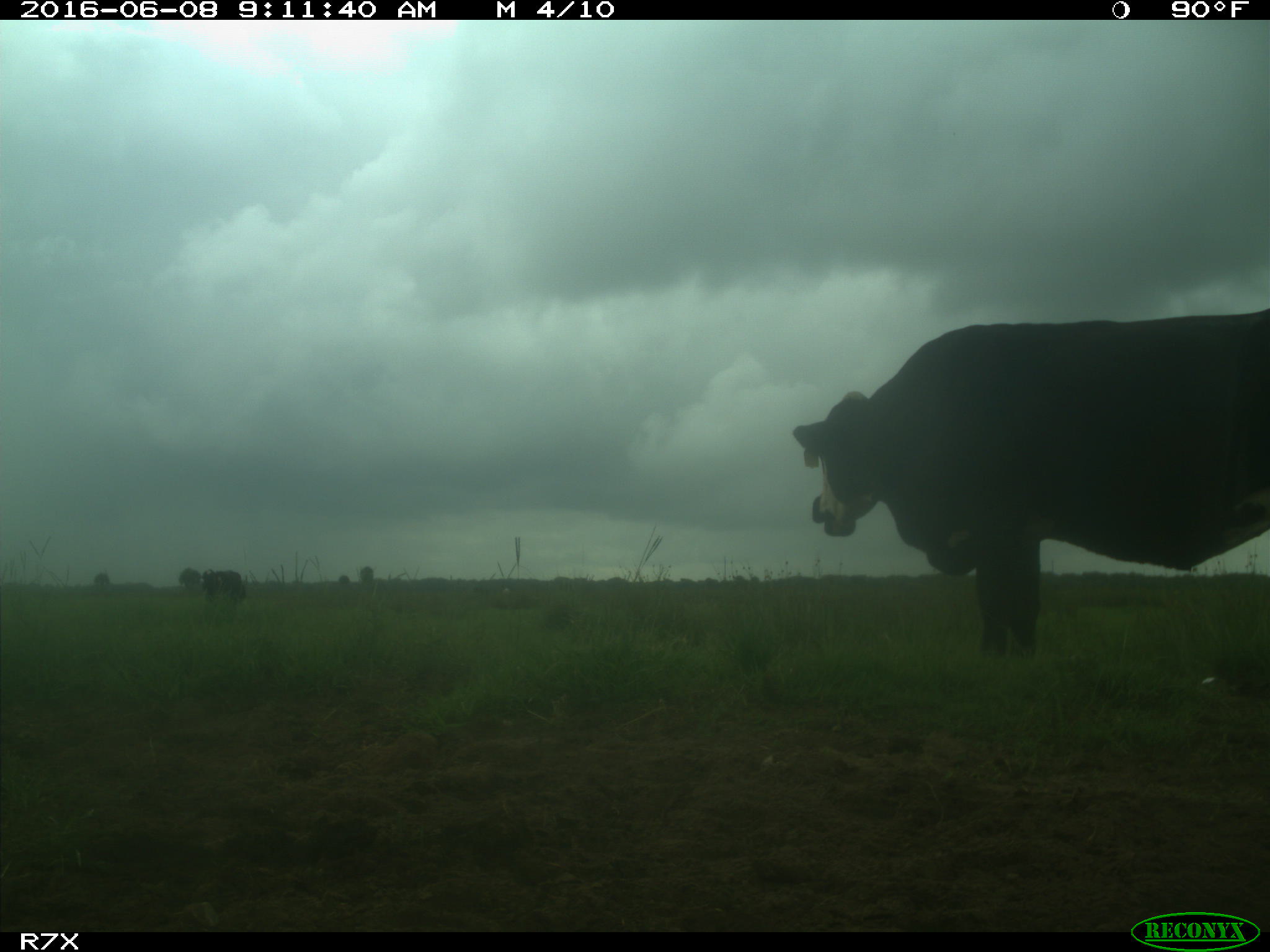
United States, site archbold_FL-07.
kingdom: Animalia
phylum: Chordata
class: Mammalia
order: Artiodactyla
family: Bovidae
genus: Bos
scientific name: Bos taurus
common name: domestic cow